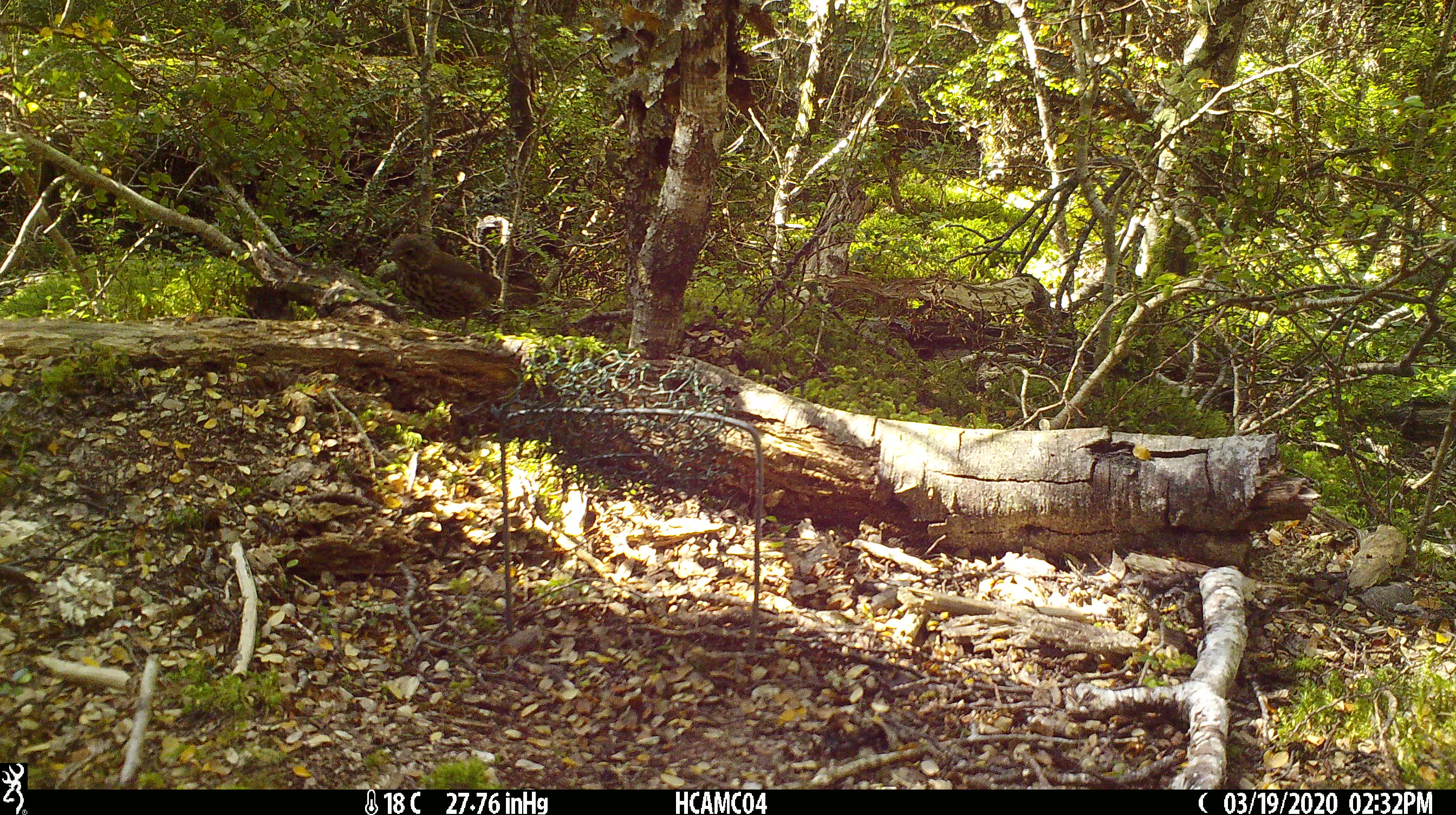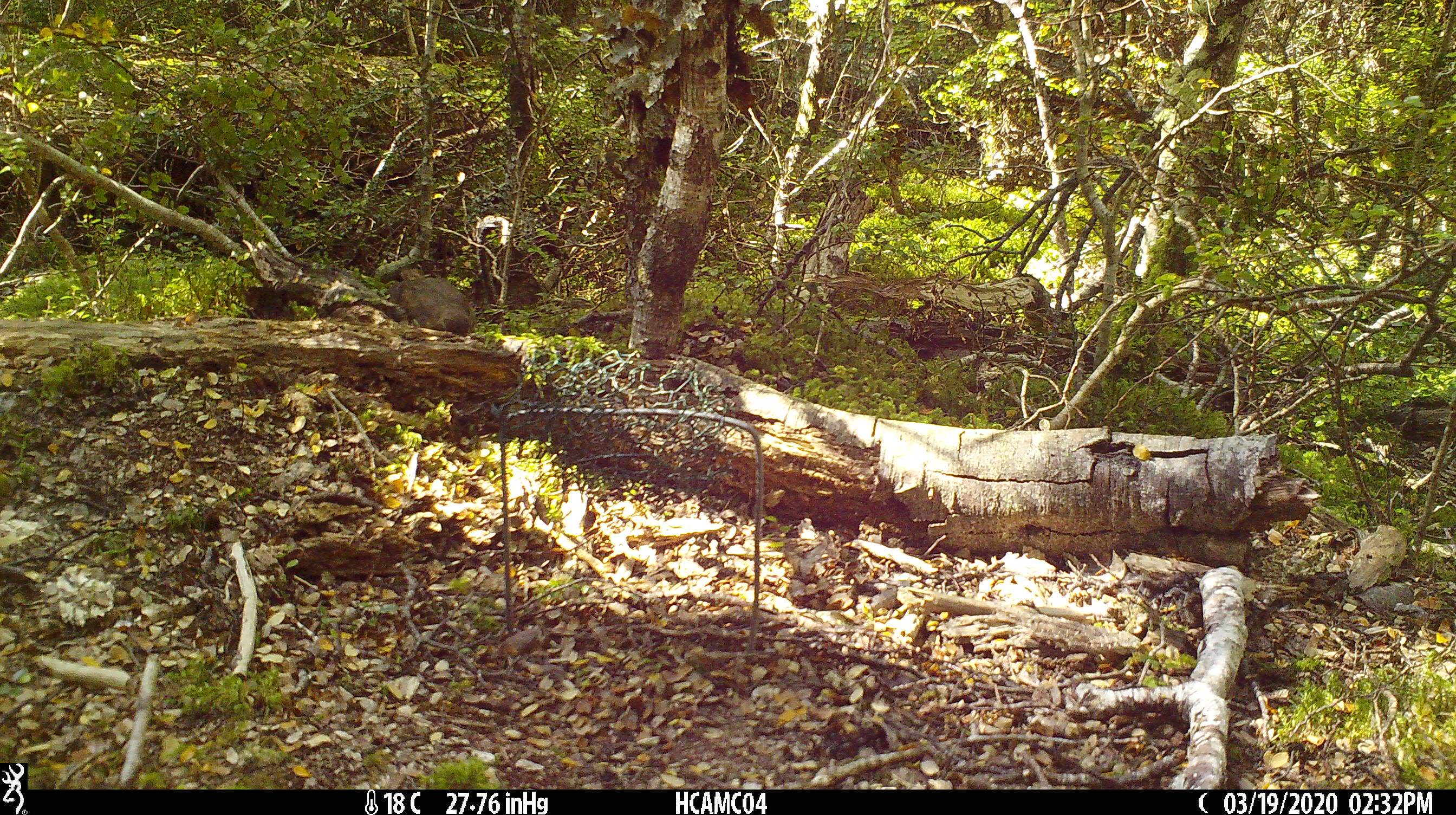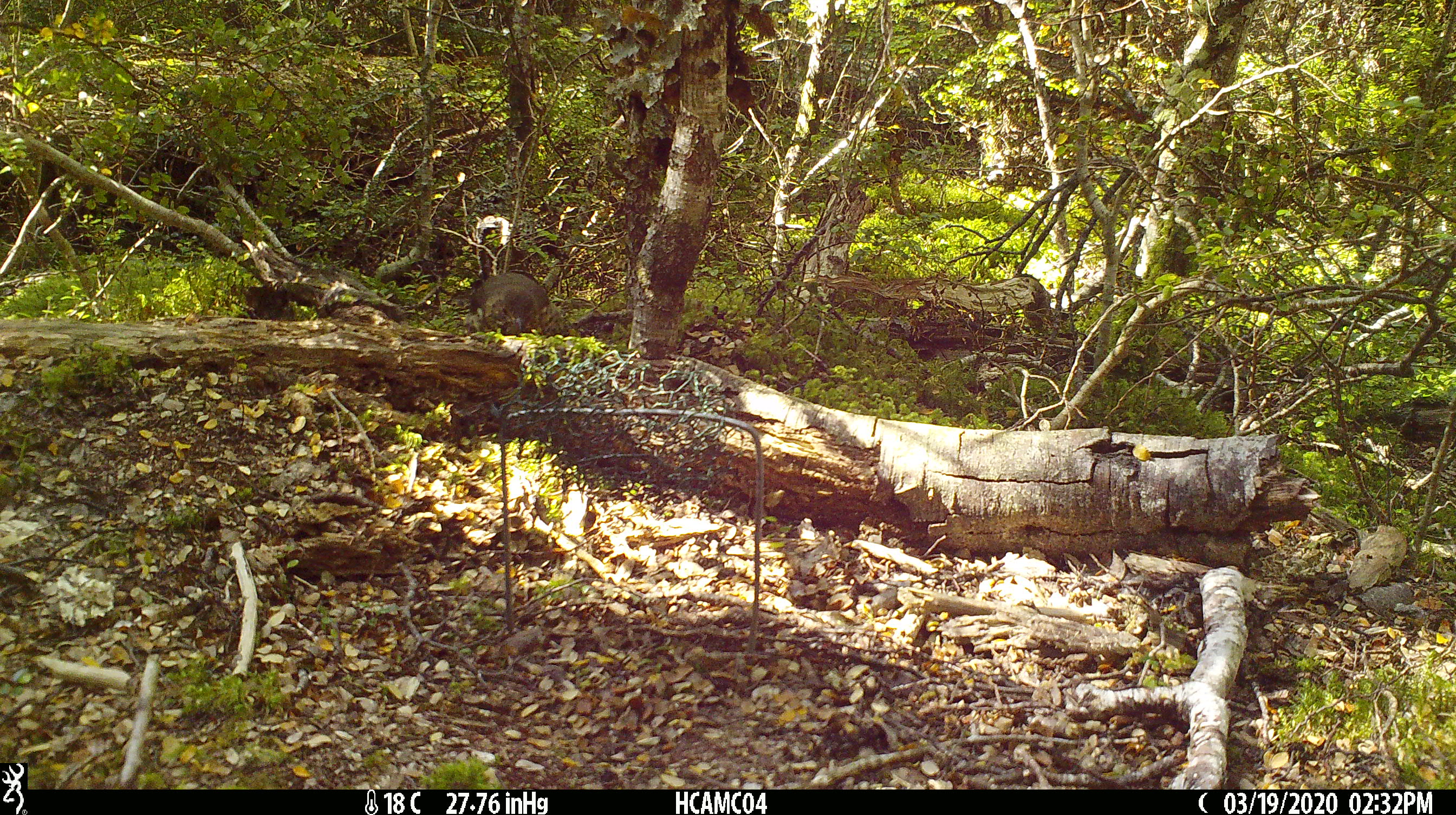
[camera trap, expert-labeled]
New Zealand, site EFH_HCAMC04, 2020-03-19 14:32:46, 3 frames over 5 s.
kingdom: Animalia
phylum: Chordata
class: Aves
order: Passeriformes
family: Turdidae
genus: Turdus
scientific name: Turdus philomelos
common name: song thrush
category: thrush